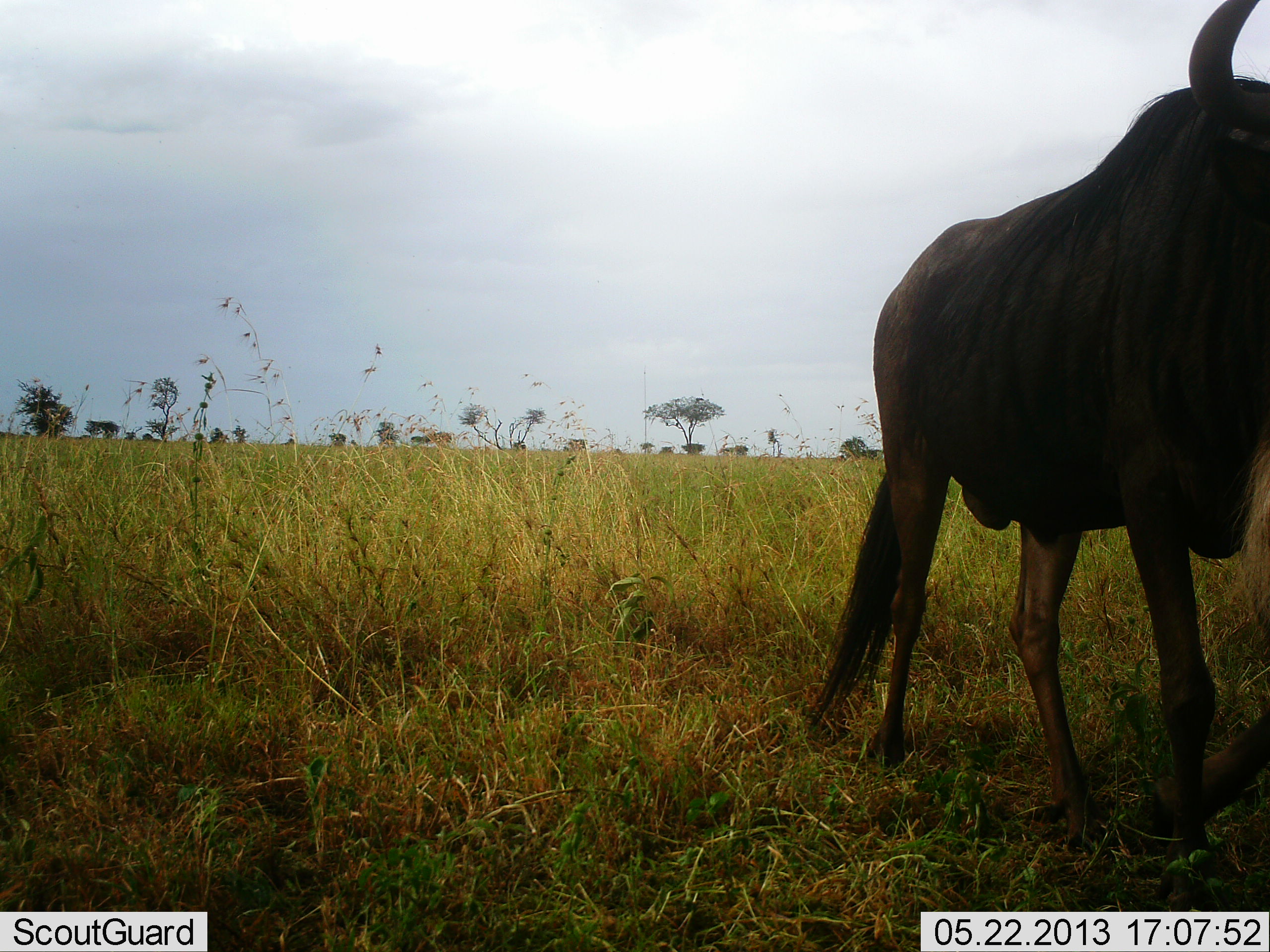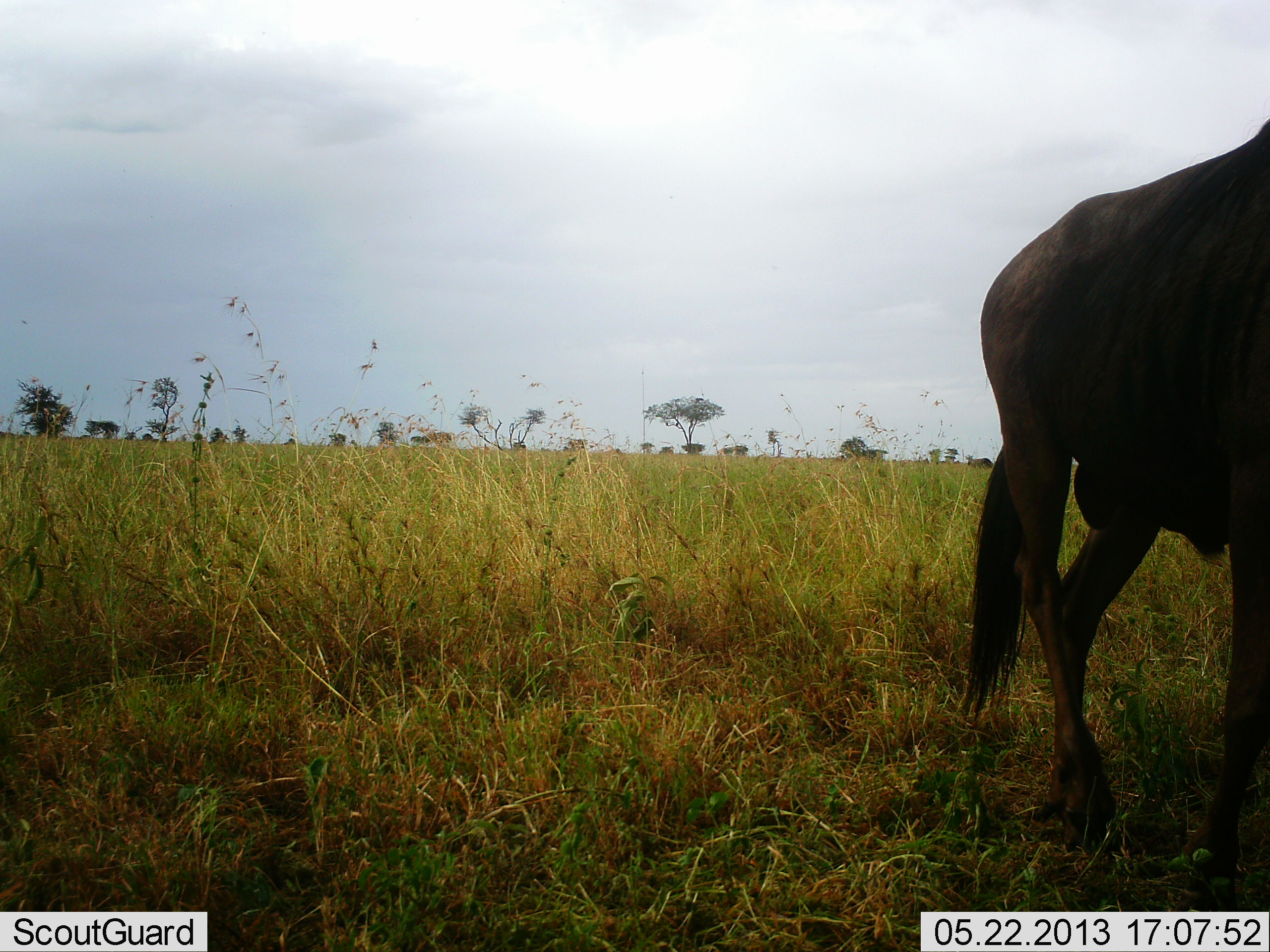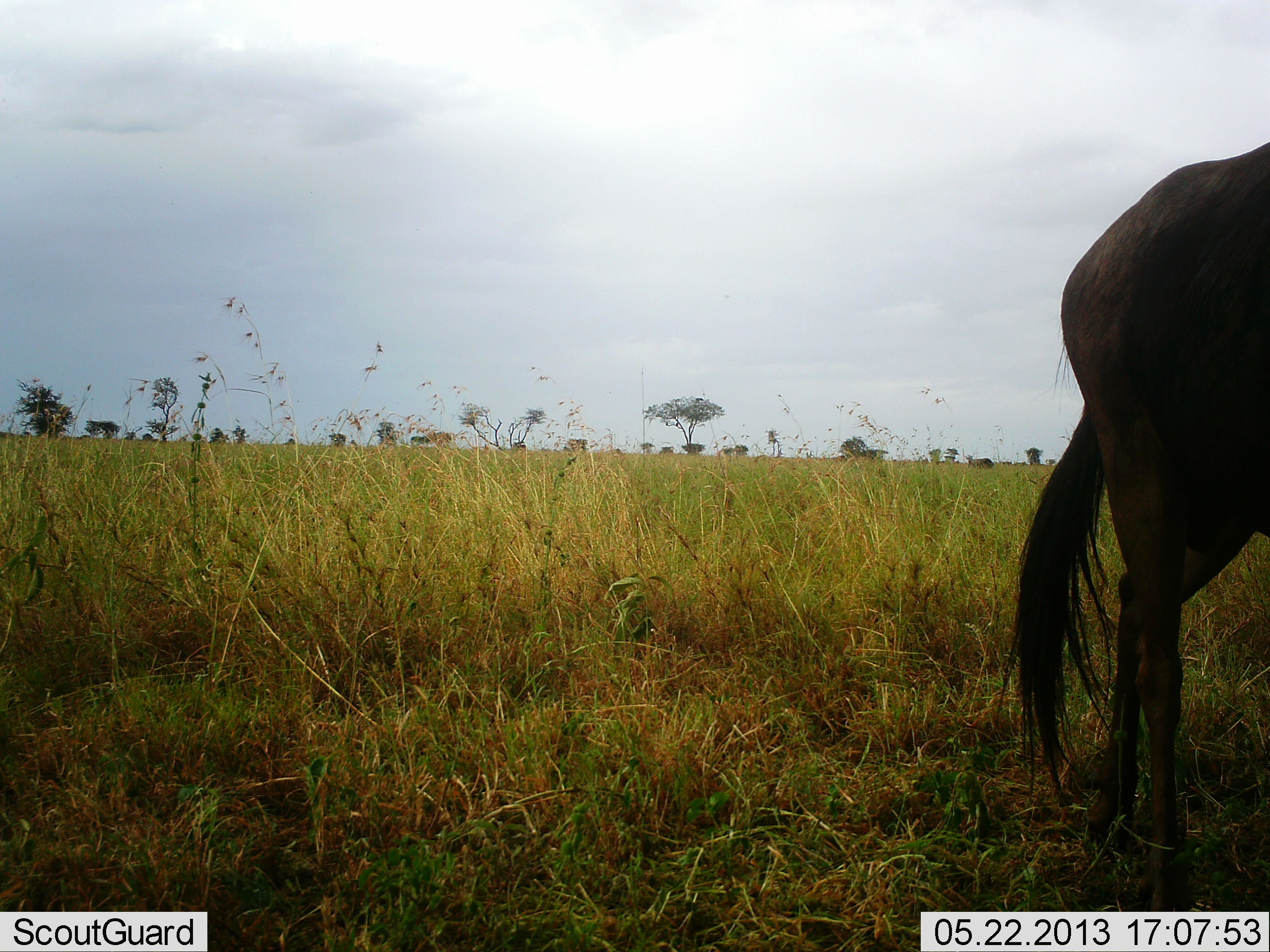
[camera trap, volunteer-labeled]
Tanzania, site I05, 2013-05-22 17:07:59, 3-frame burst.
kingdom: Animalia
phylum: Chordata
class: Mammalia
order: Artiodactyla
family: Bovidae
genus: Connochaetes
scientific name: Connochaetes taurinus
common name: blue wildebeest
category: wildebeest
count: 1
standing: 0%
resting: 0%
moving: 100%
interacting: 0%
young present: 0%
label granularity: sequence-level